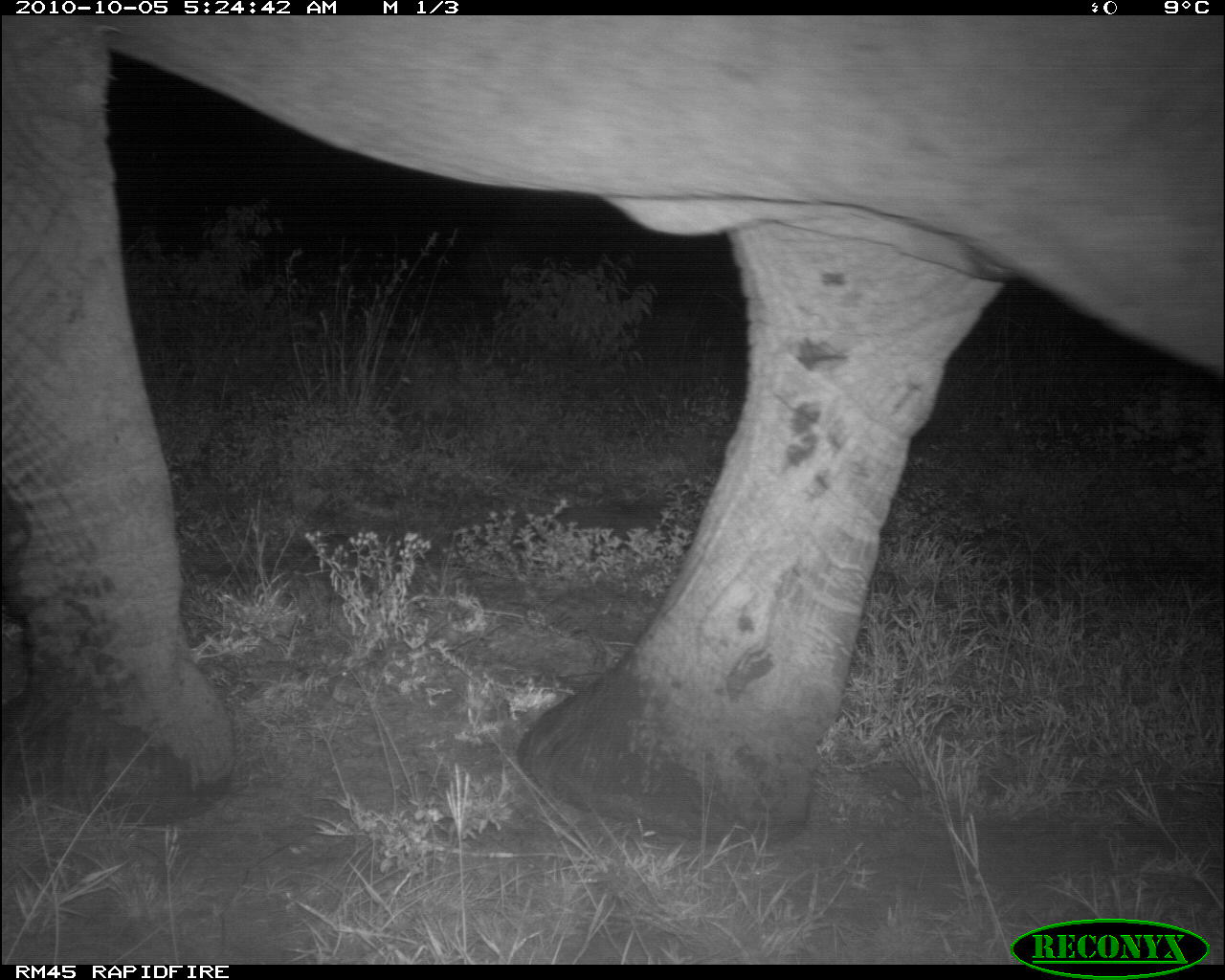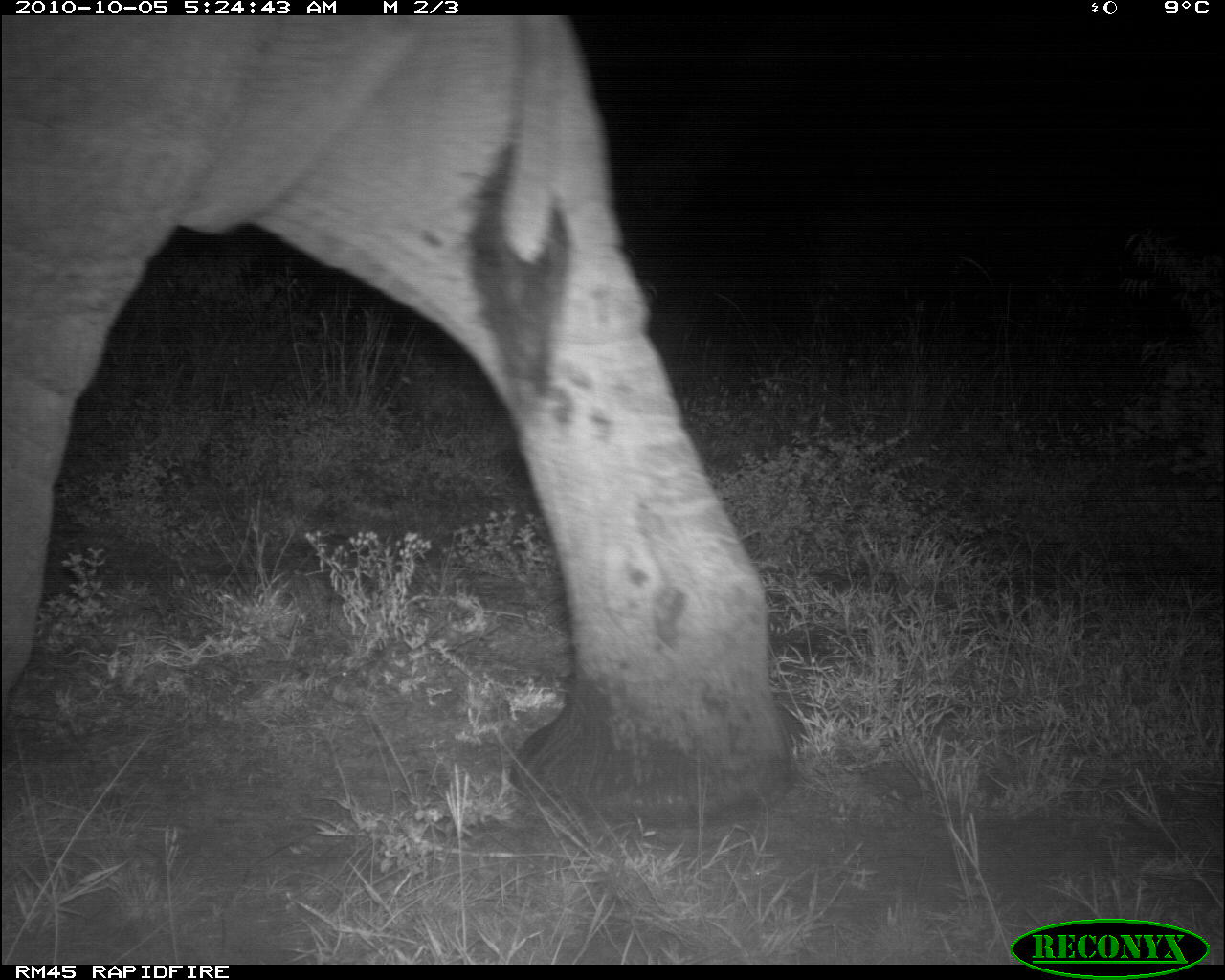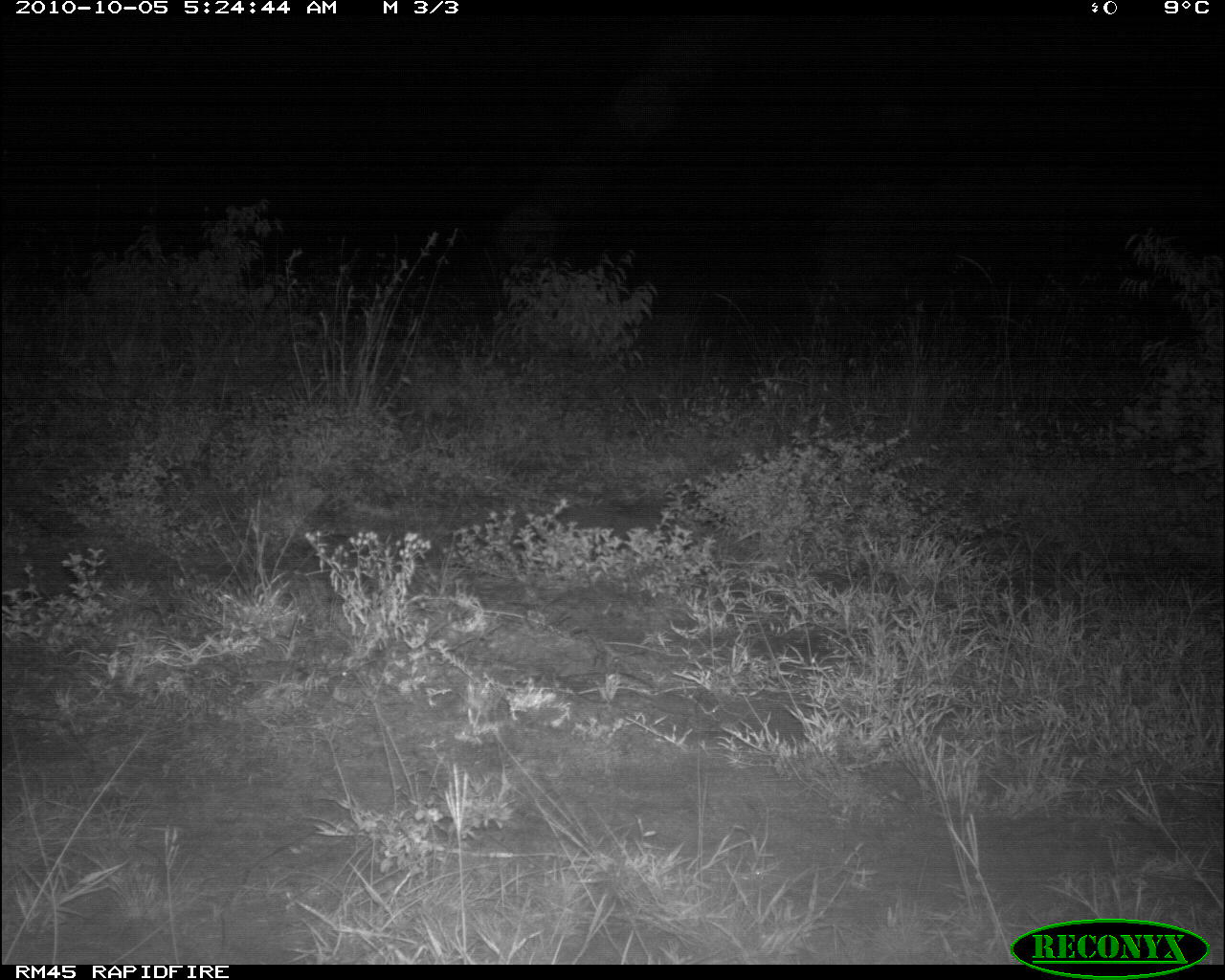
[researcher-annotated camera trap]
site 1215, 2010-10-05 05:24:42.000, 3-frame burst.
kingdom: Animalia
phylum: Chordata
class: Mammalia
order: Proboscidea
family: Elephantidae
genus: Loxodonta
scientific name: Loxodonta africana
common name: african bush elephant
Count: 1.